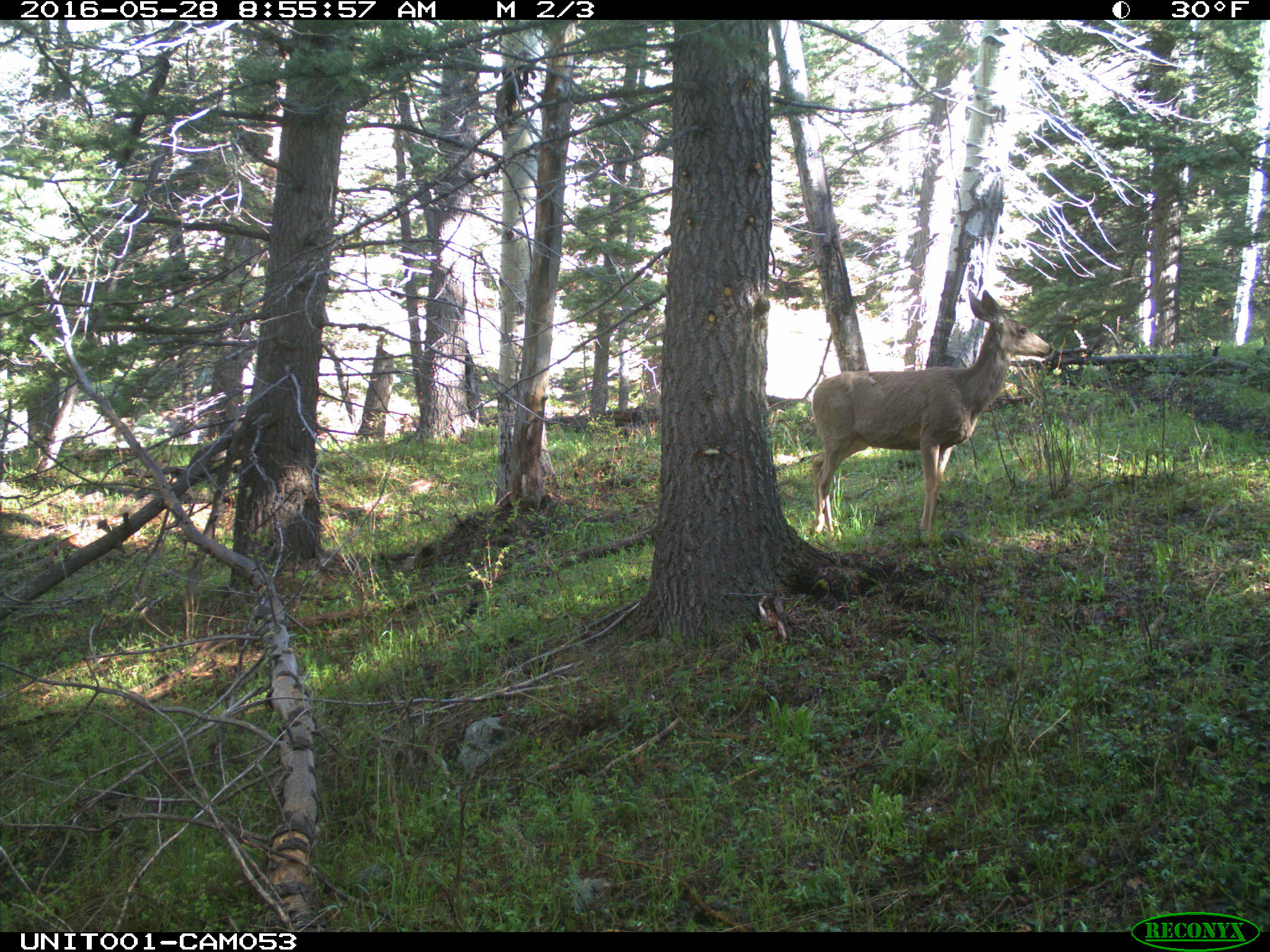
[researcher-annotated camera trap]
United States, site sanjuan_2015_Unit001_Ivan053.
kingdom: Animalia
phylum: Chordata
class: Mammalia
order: Artiodactyla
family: Cervidae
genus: Odocoileus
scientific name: Odocoileus hemionus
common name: mule deer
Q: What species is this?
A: Odocoileus hemionus (mule deer).